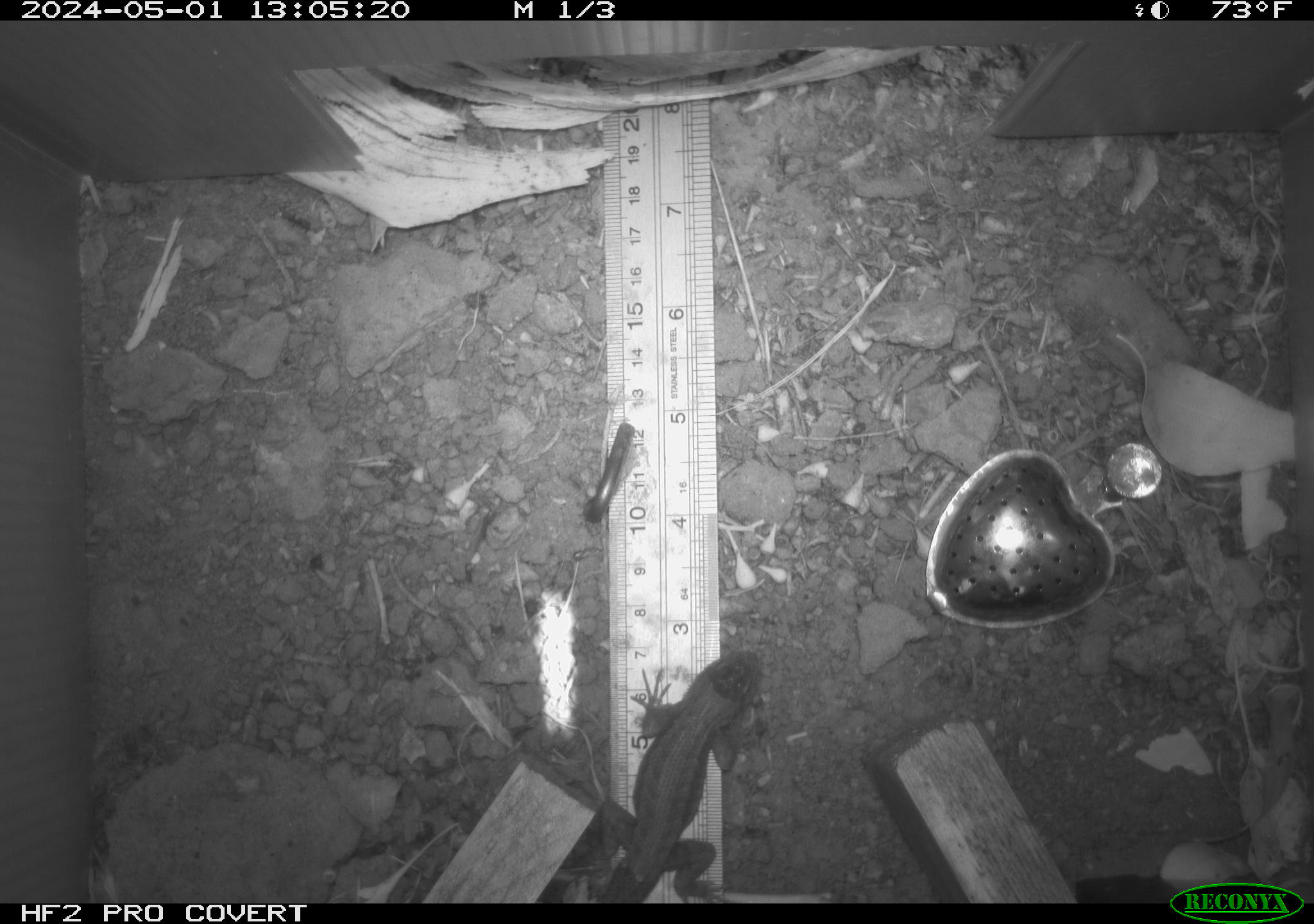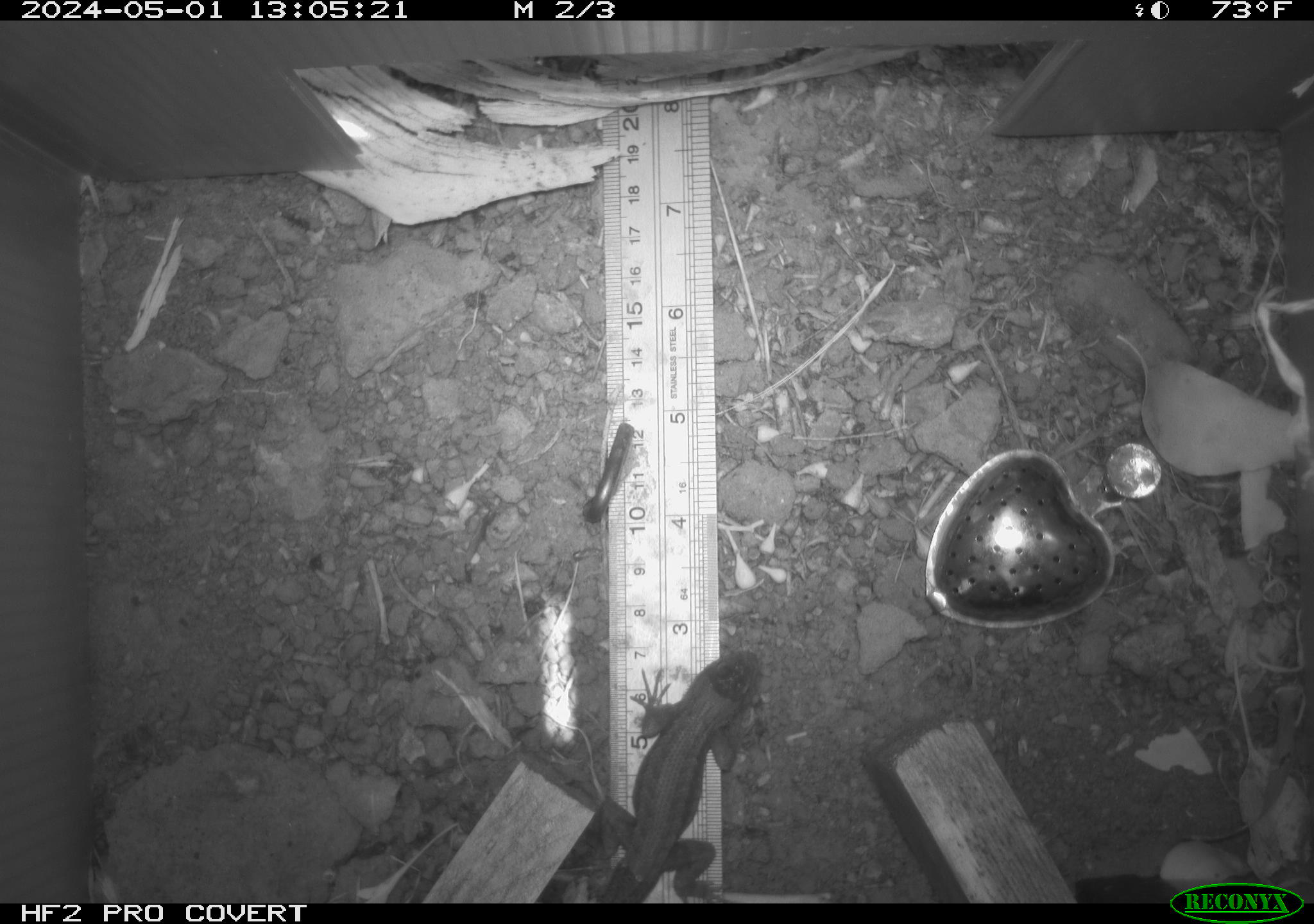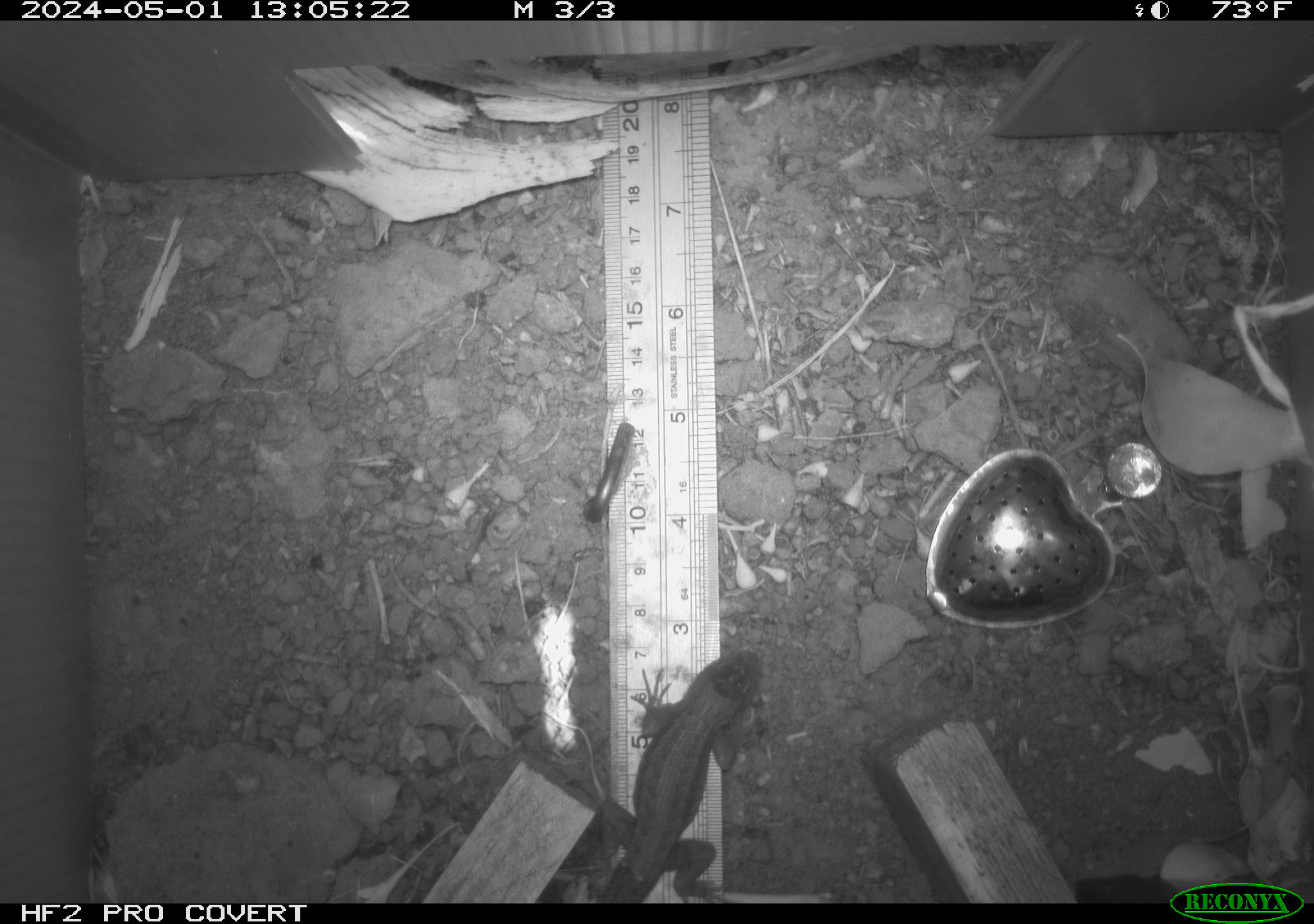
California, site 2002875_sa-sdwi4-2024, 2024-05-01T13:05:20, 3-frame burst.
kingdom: Animalia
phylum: Chordata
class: Reptilia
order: Squamata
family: Phrynosomatidae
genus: Sceloporus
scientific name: Sceloporus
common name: spiny lizards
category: sceloporus species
Sceloporus species (spiny lizards) (Sceloporus).